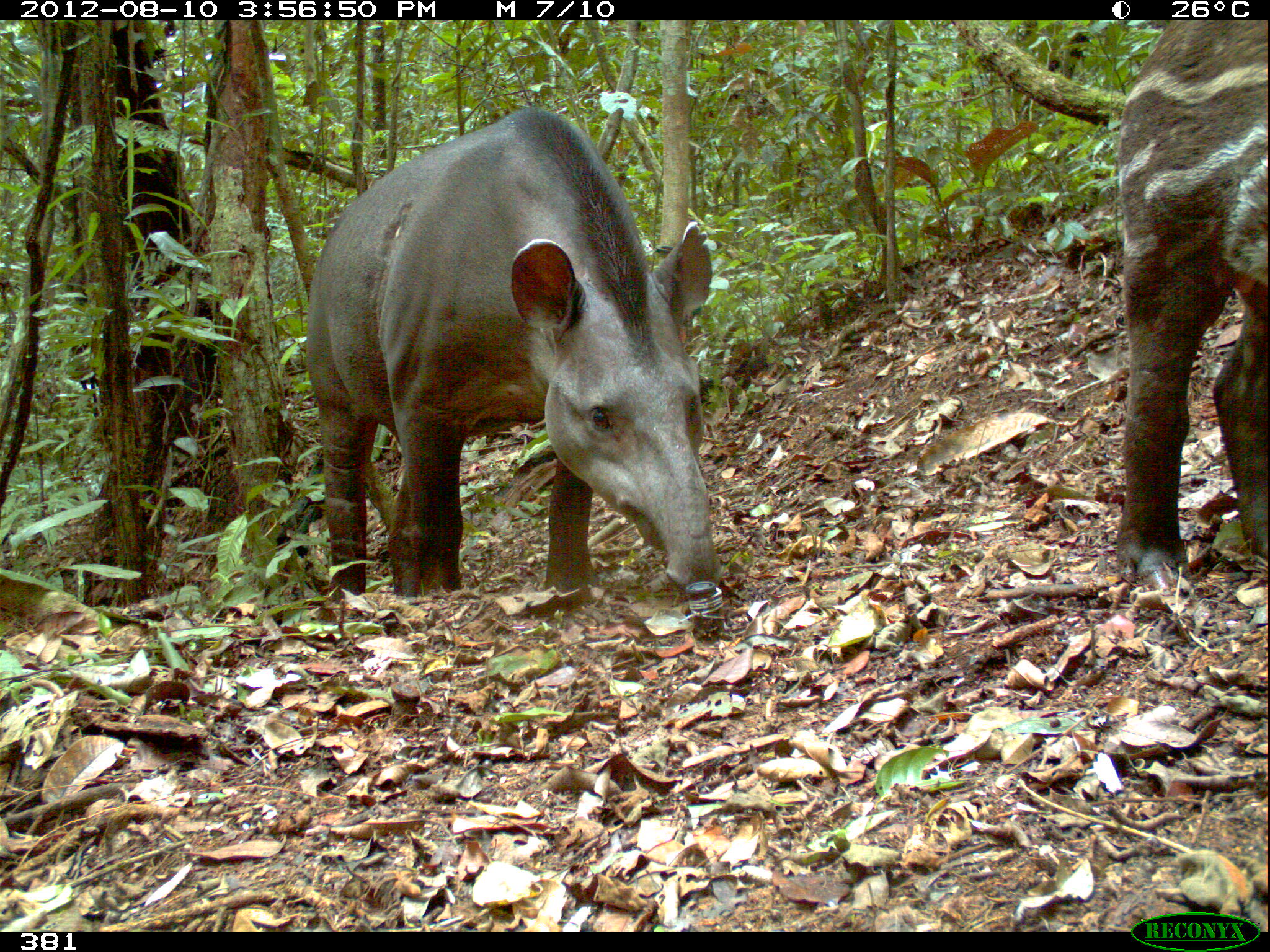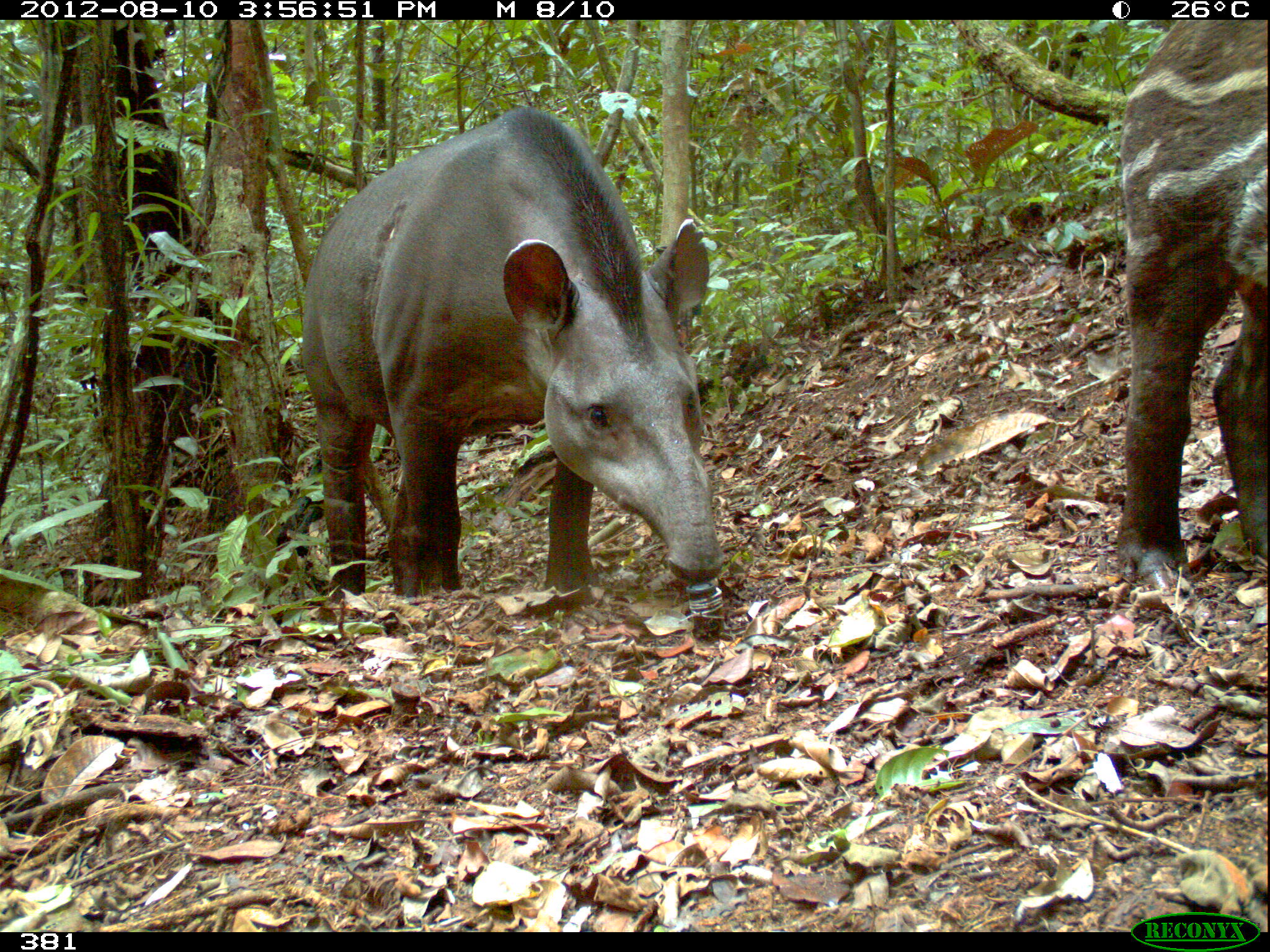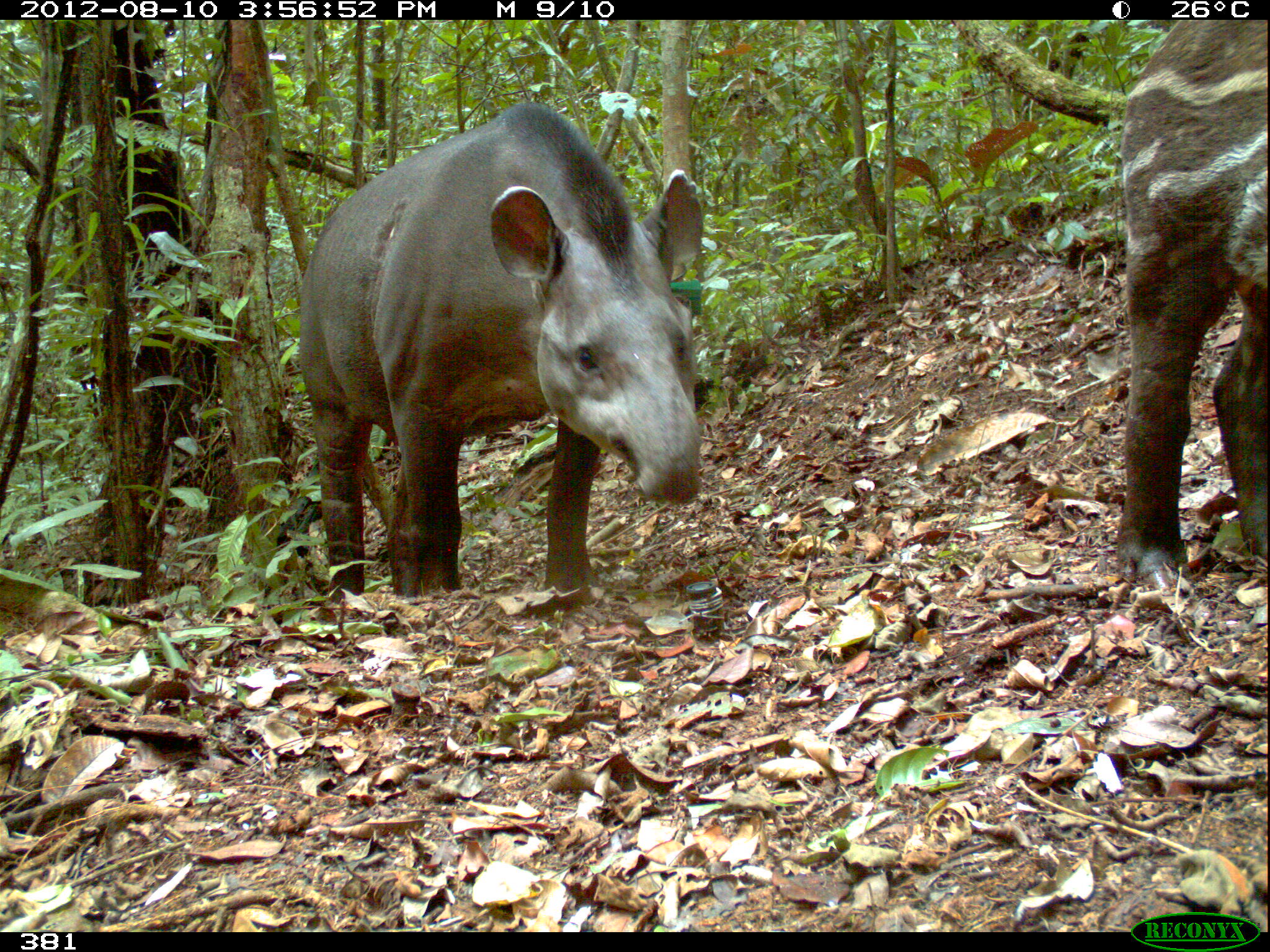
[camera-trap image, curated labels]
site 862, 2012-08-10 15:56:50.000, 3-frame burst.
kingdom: Animalia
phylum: Chordata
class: Mammalia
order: Perissodactyla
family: Tapiridae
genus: Tapirus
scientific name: Tapirus terrestris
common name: south american tapir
Tapirus terrestris (south american tapir).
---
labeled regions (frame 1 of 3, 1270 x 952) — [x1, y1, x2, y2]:
tapirus terrestris: [305, 106, 725, 610]; [1111, 19, 1270, 599]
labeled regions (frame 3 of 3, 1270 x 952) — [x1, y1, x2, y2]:
tapirus terrestris: [293, 101, 705, 604]; [1114, 20, 1270, 601]